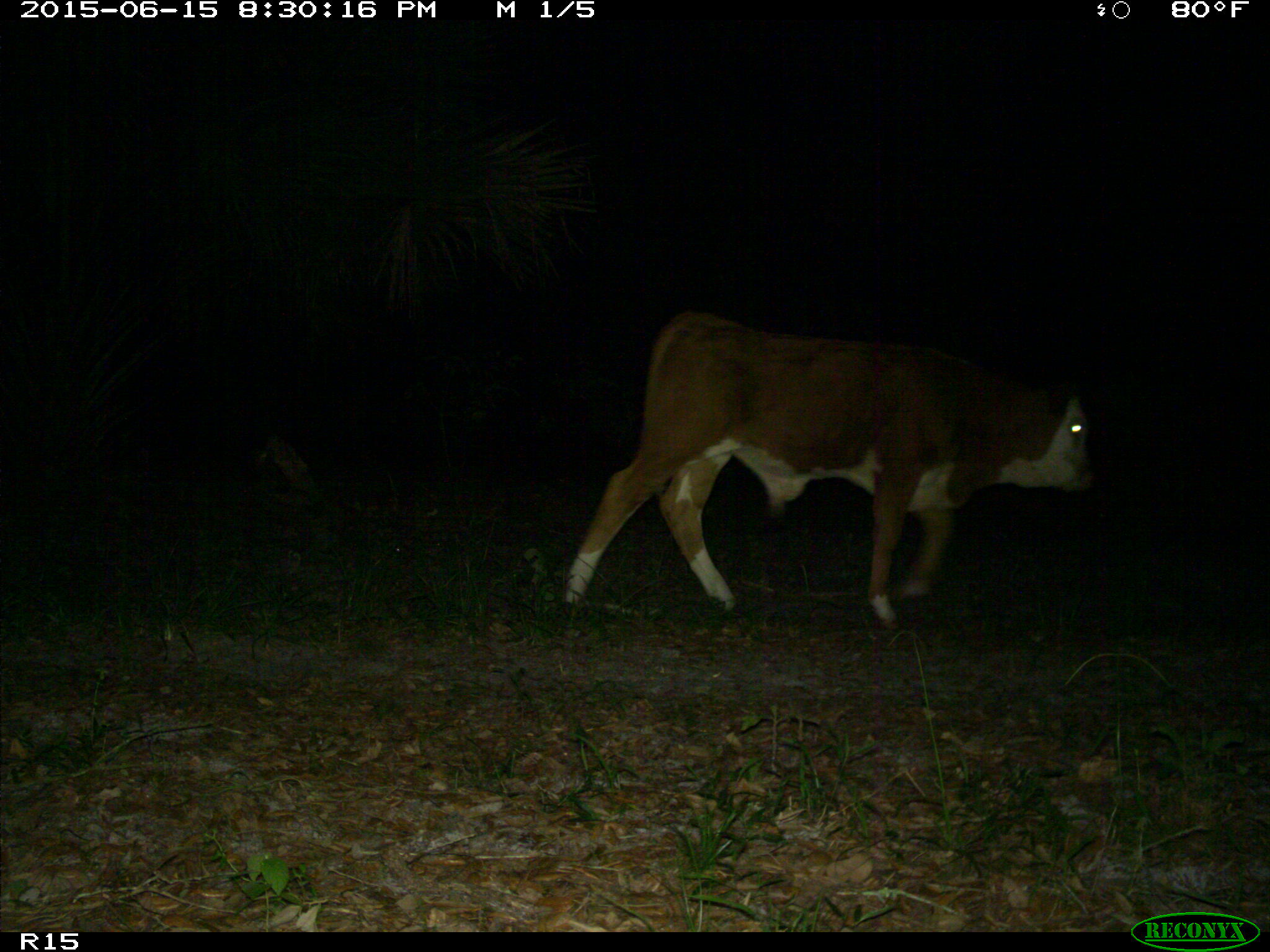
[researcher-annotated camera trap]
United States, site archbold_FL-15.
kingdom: Animalia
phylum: Chordata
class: Mammalia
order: Artiodactyla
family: Bovidae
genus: Bos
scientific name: Bos taurus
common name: domestic cow